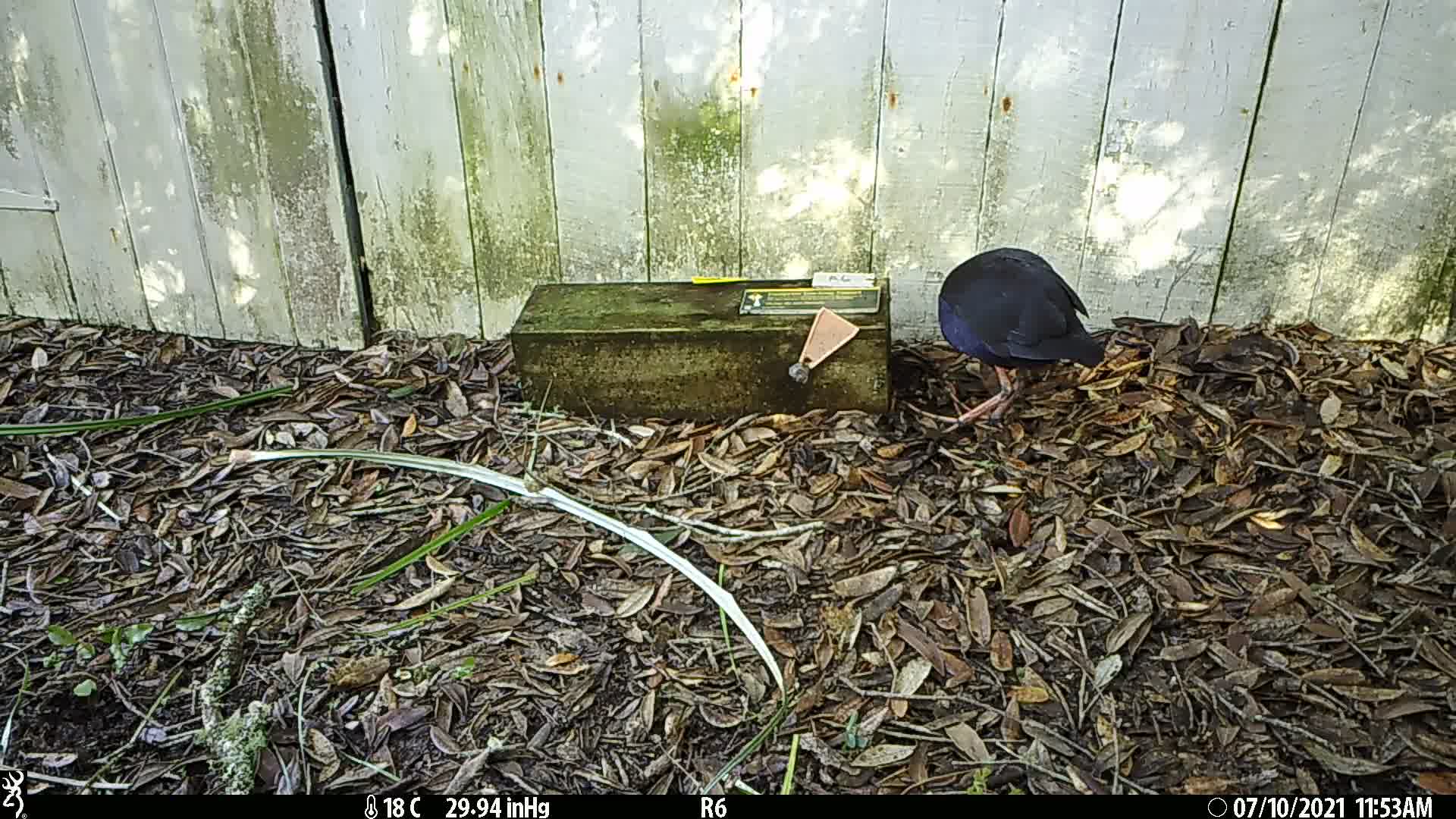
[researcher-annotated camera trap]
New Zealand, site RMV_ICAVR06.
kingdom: Animalia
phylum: Chordata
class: Aves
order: Gruiformes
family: Rallidae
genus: Porphyrio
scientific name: Porphyrio melanotus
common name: australasian swamphen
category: pukeko